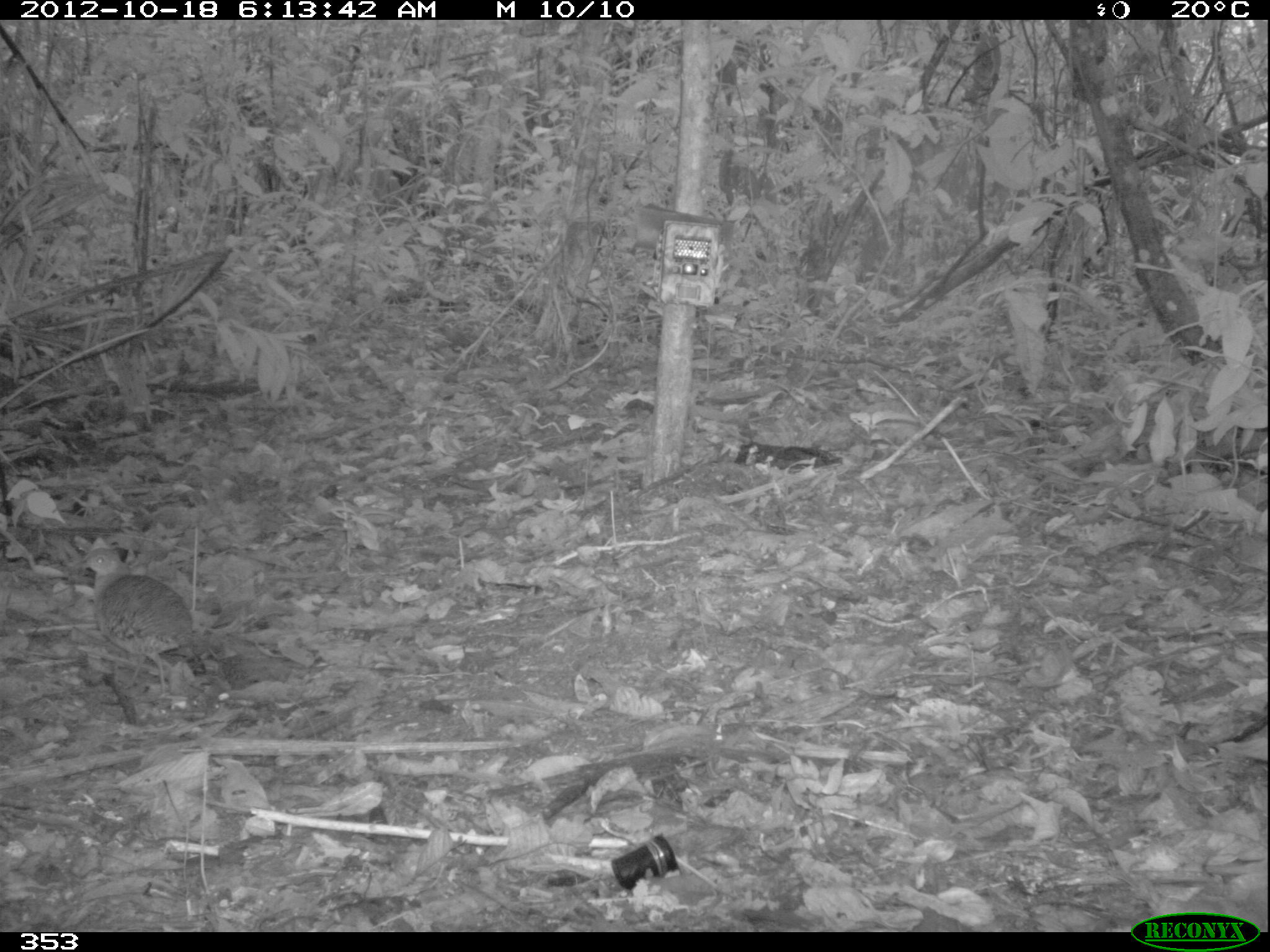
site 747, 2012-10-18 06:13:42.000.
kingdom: Animalia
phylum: Chordata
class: Aves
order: Galliformes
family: Phasianidae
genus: Alectoris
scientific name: Alectoris rufa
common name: red-legged partridge